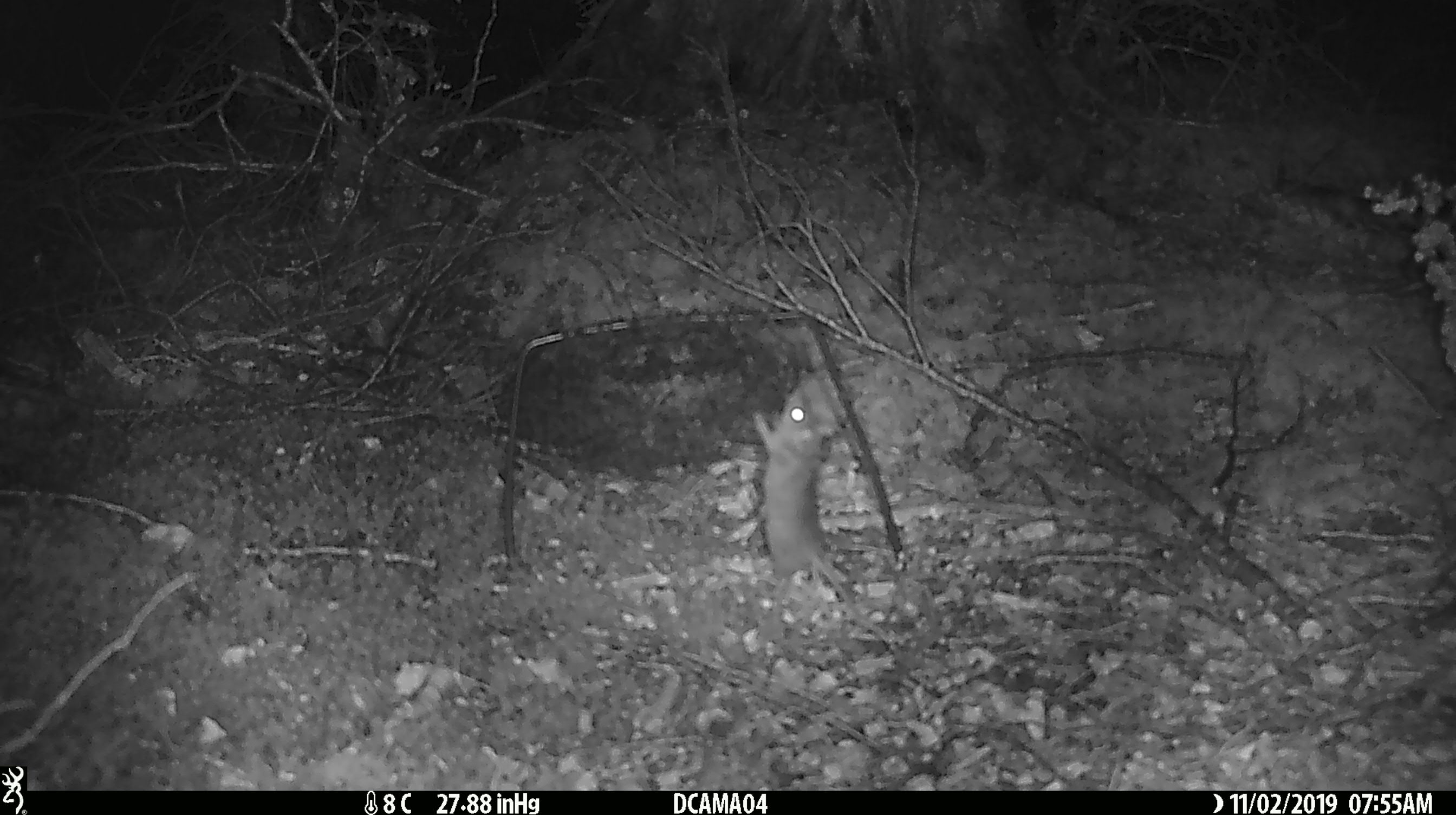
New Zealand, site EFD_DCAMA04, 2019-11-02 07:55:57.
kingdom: Animalia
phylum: Chordata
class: Mammalia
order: Rodentia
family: Muridae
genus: Mus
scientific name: Mus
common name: mouse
Mouse (Mus).